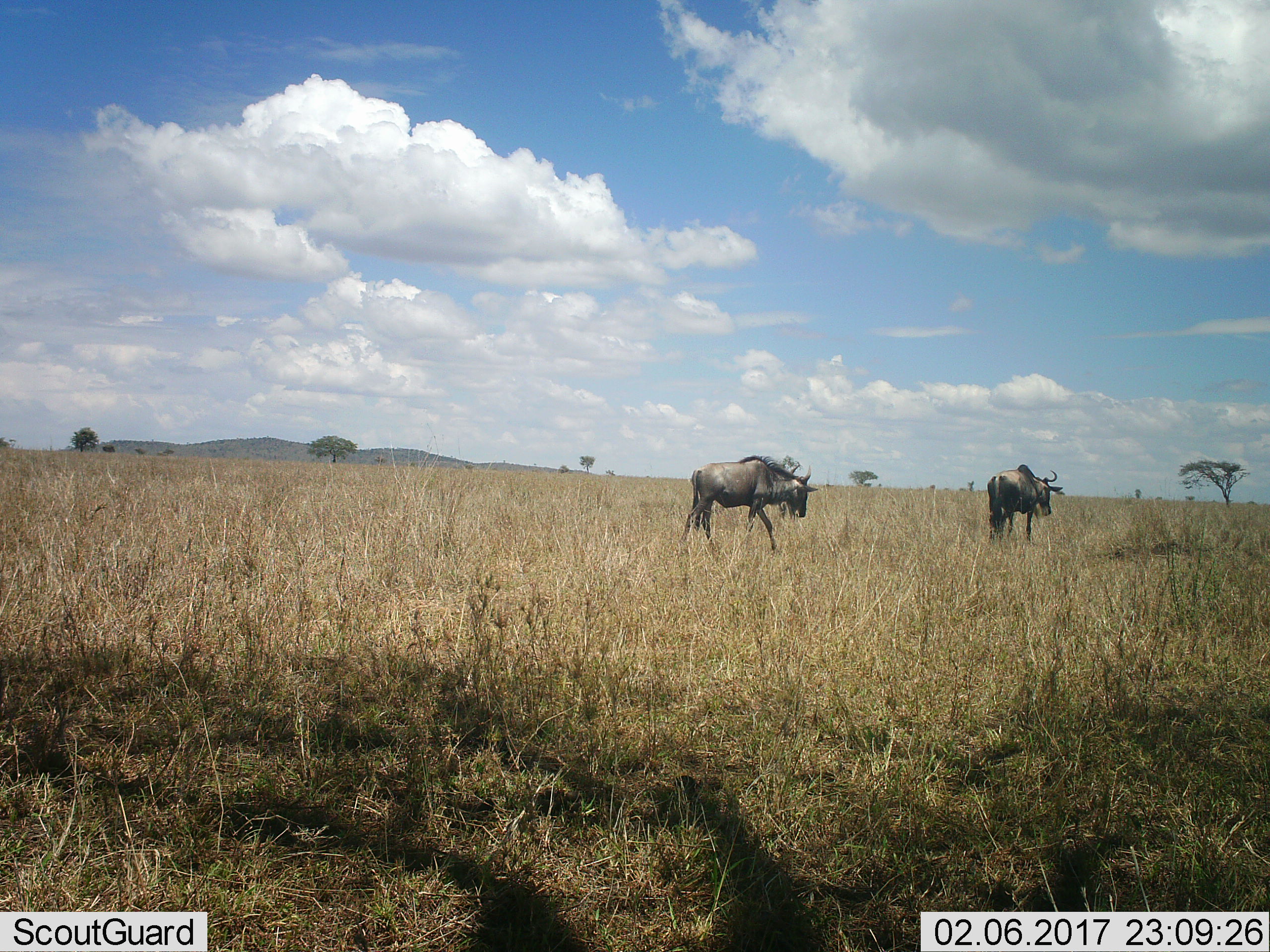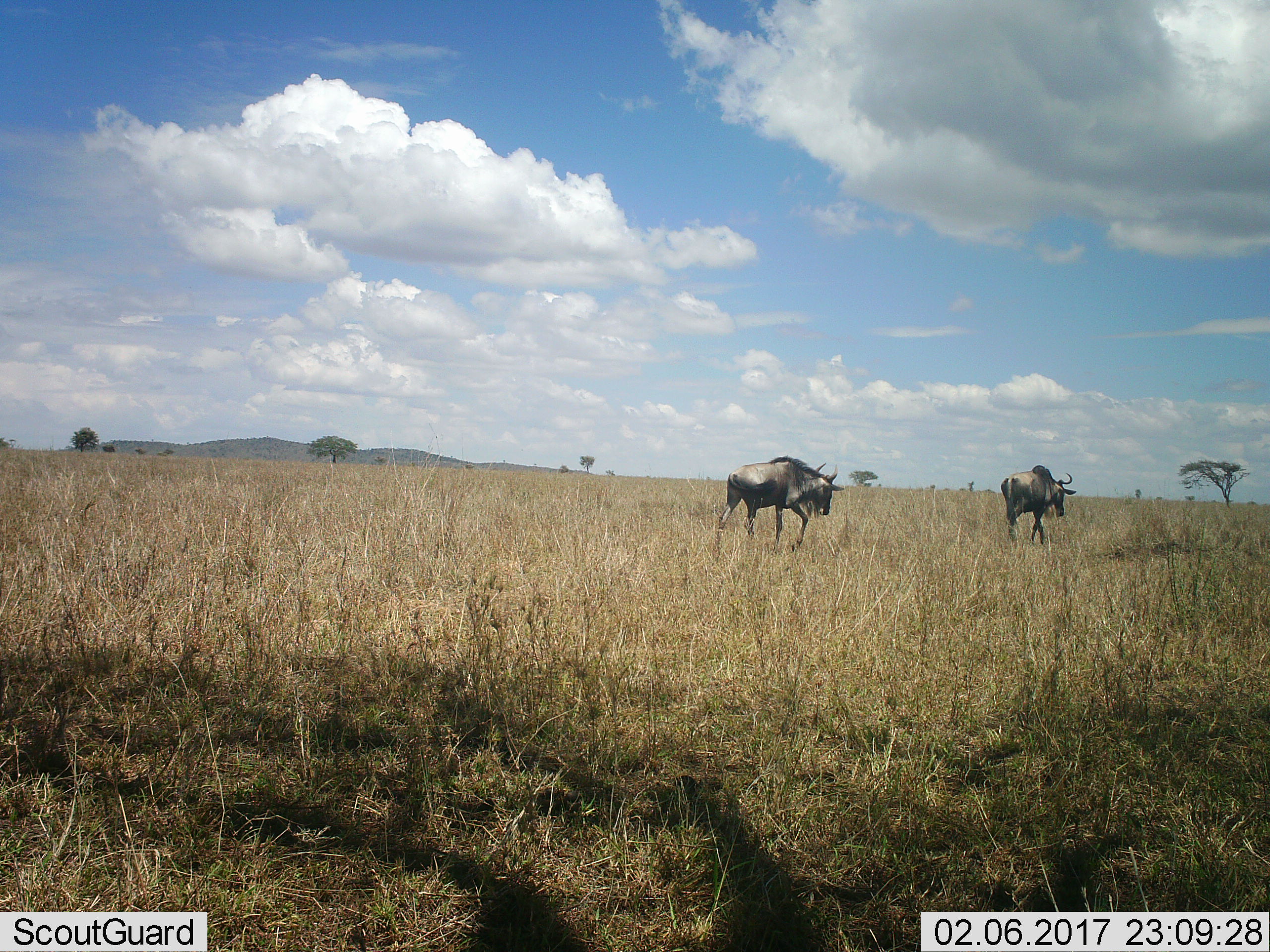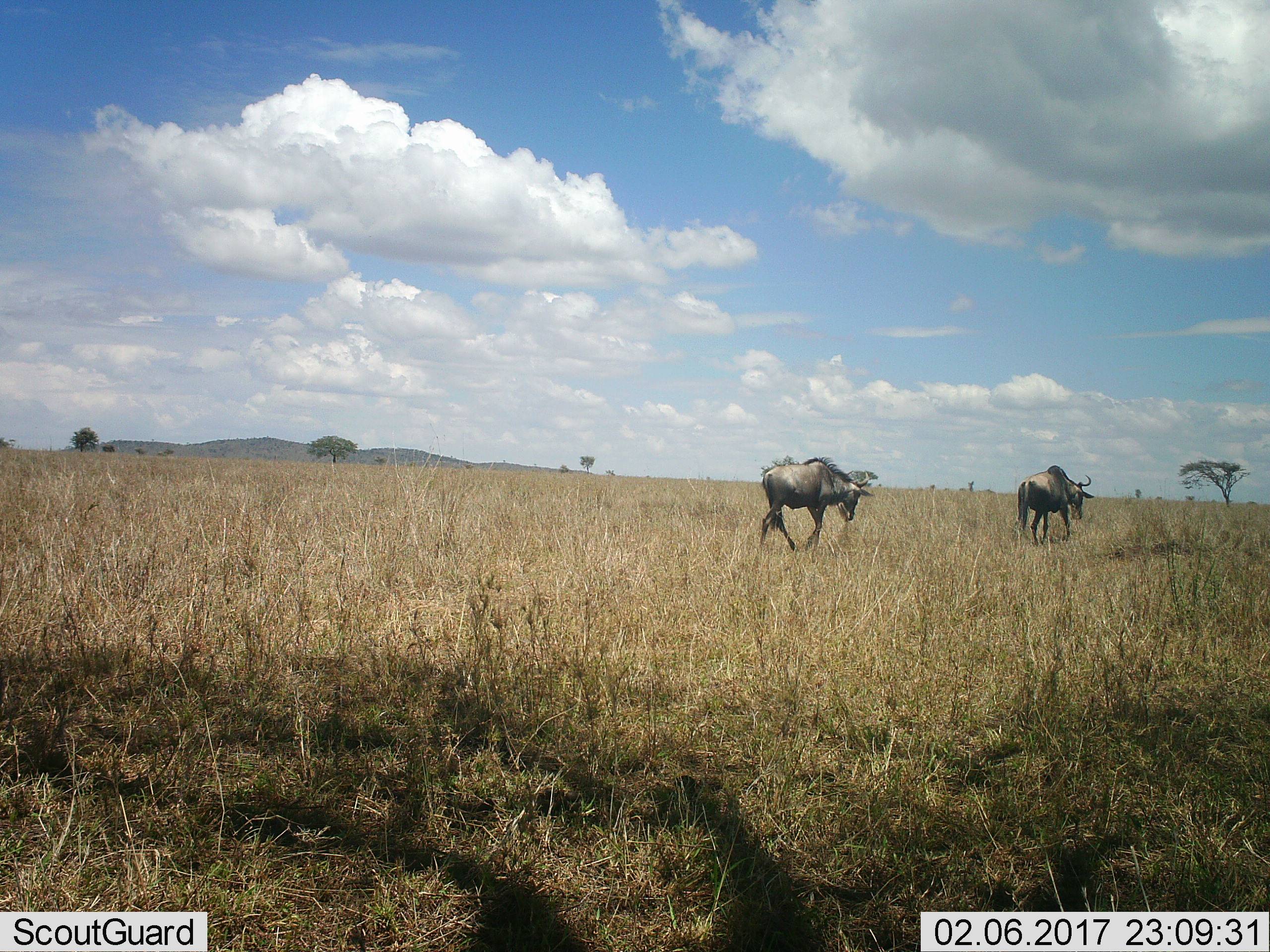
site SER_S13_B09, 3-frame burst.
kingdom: Animalia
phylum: Chordata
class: Mammalia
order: Artiodactyla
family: Bovidae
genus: Connochaetes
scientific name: Connochaetes taurinus taurinus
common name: blue wildebeest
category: wildebeestblue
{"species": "wildebeestblue (blue wildebeest) (Connochaetes taurinus taurinus)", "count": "2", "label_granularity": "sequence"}